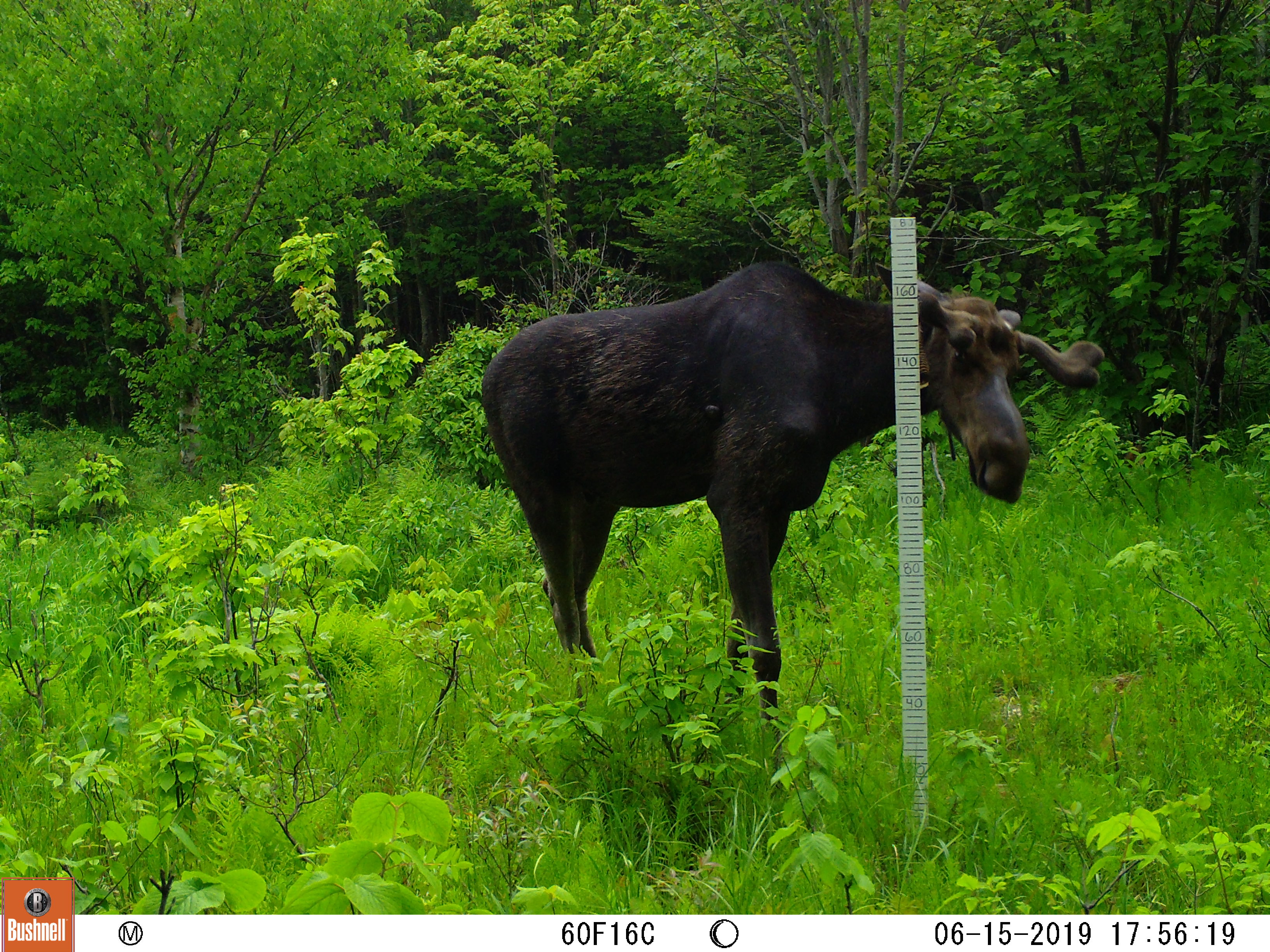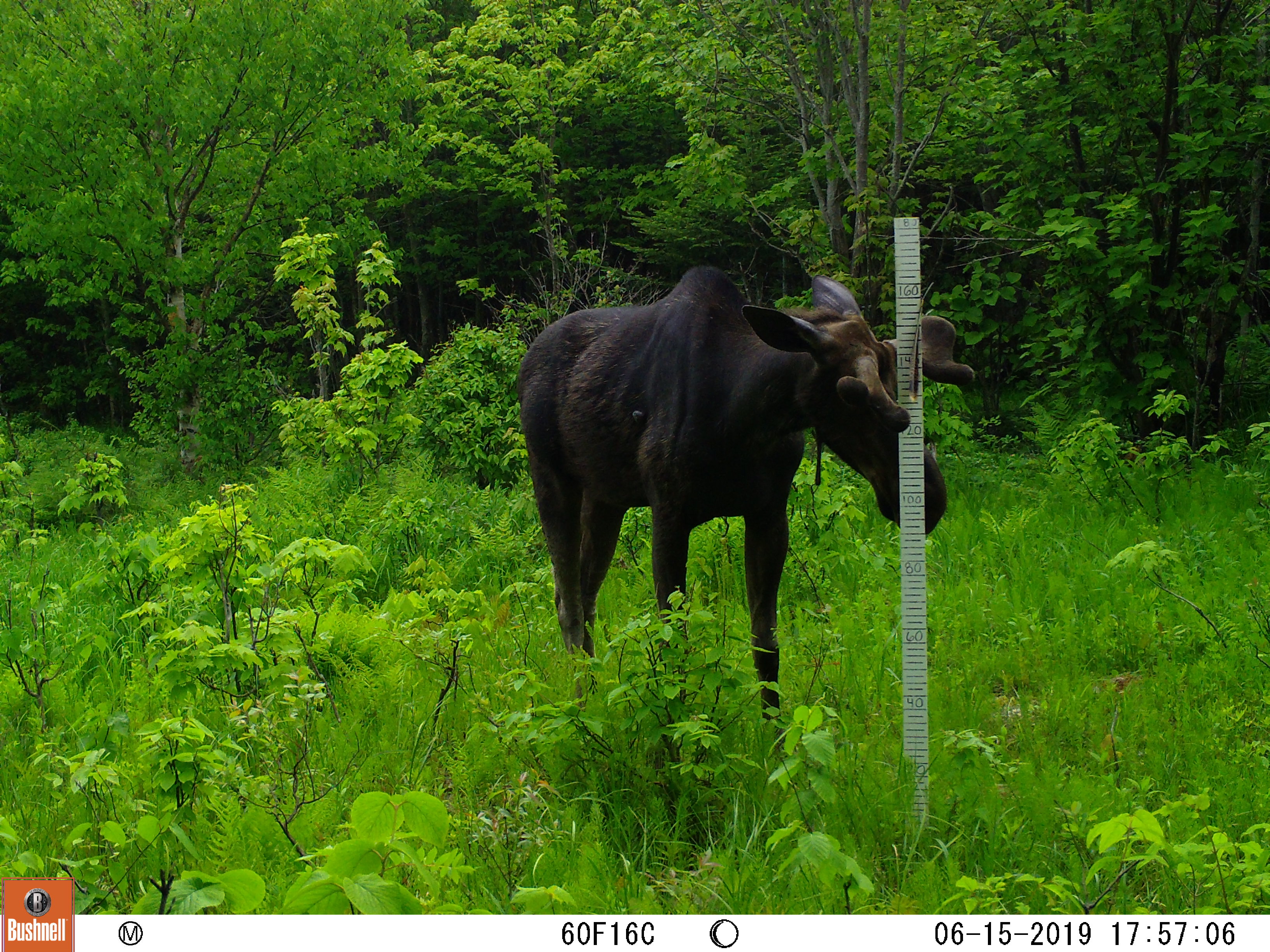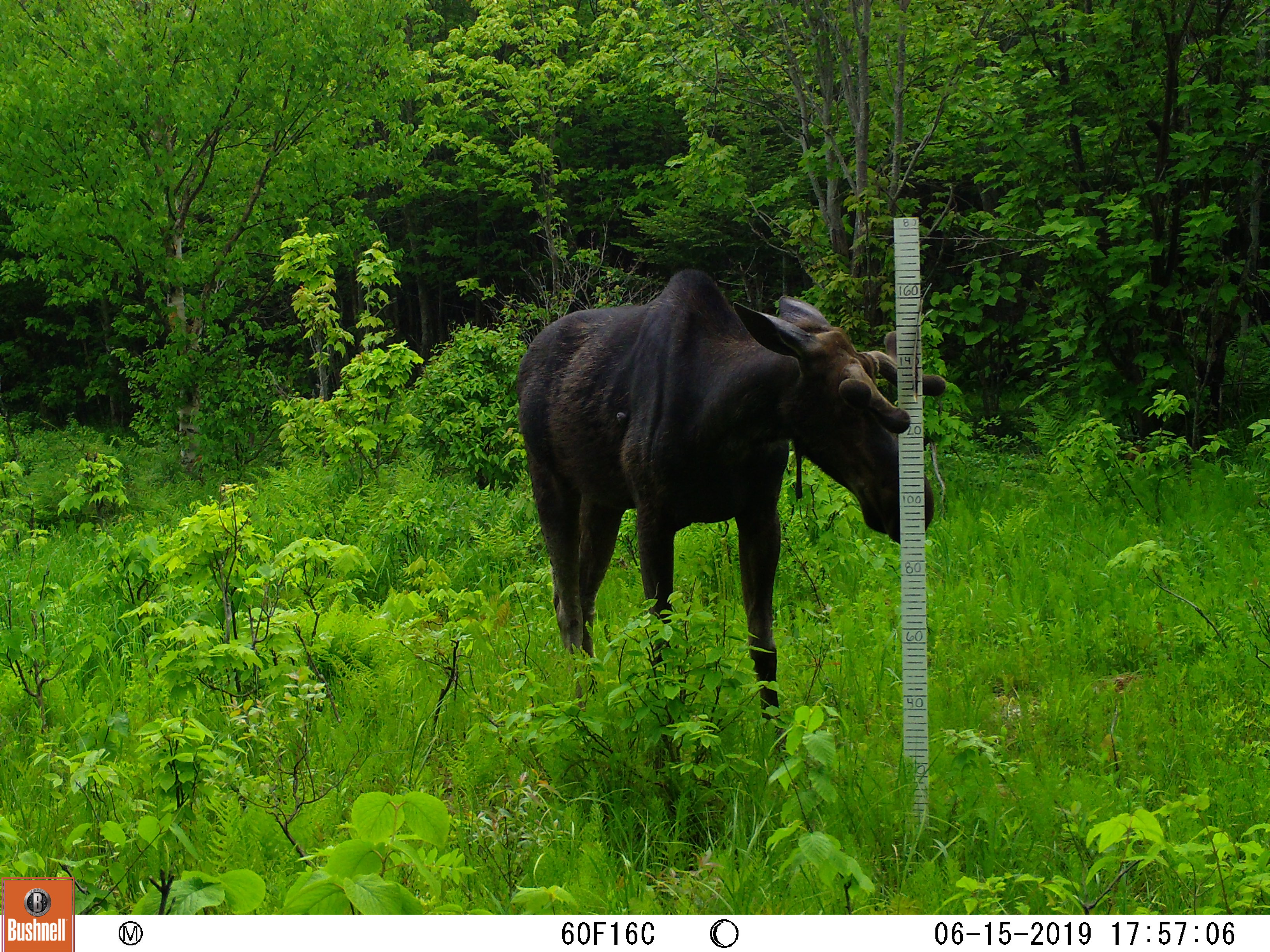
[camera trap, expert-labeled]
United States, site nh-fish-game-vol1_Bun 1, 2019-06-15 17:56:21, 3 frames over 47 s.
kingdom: Animalia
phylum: Chordata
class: Mammalia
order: Artiodactyla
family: Cervidae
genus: Alces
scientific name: Alces alces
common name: moose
Moose (Alces alces).